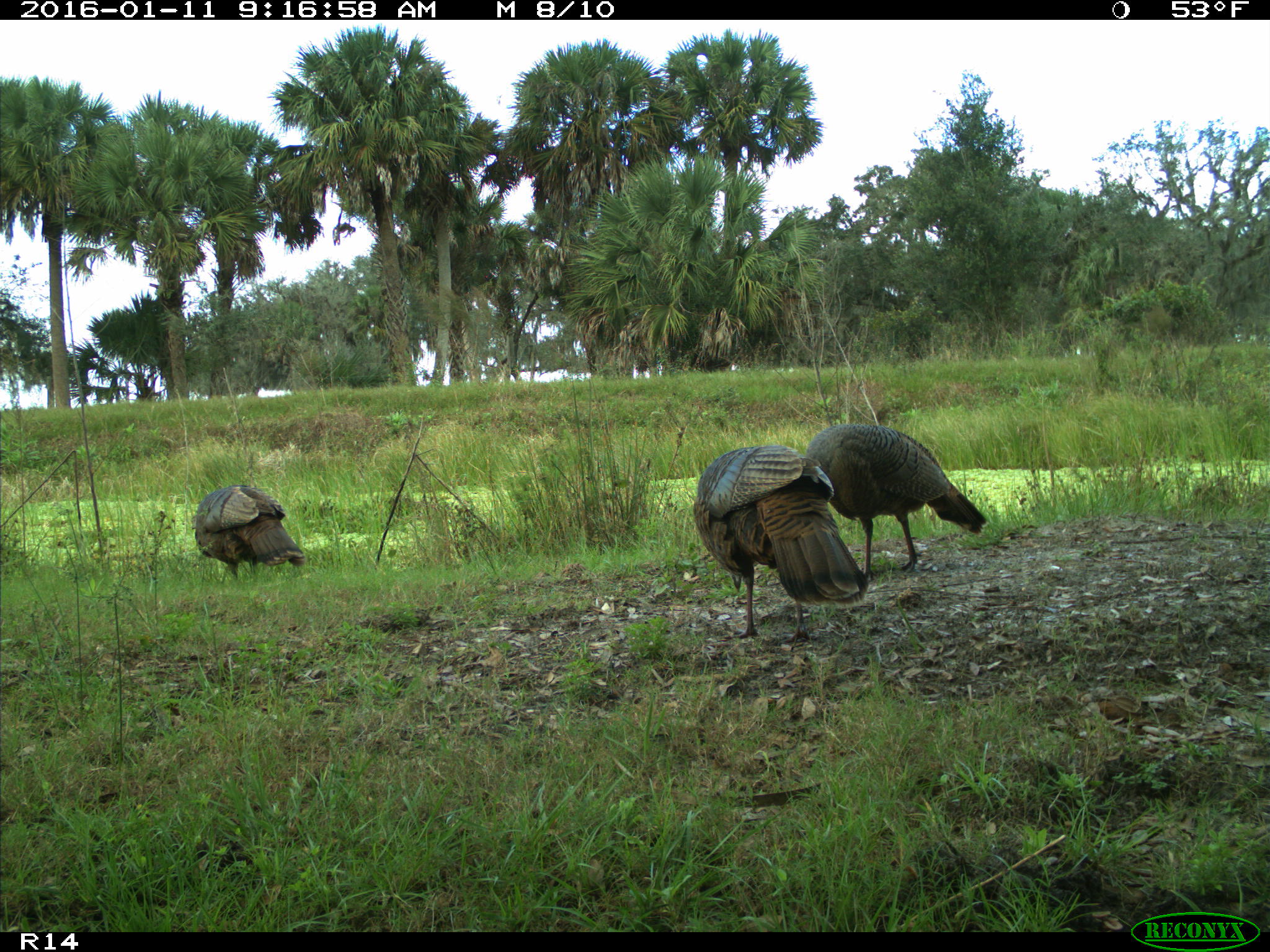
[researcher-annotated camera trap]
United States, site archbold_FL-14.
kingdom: Animalia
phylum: Chordata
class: Aves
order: Galliformes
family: Phasianidae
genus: Meleagris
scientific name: Meleagris gallopavo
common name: wild turkey